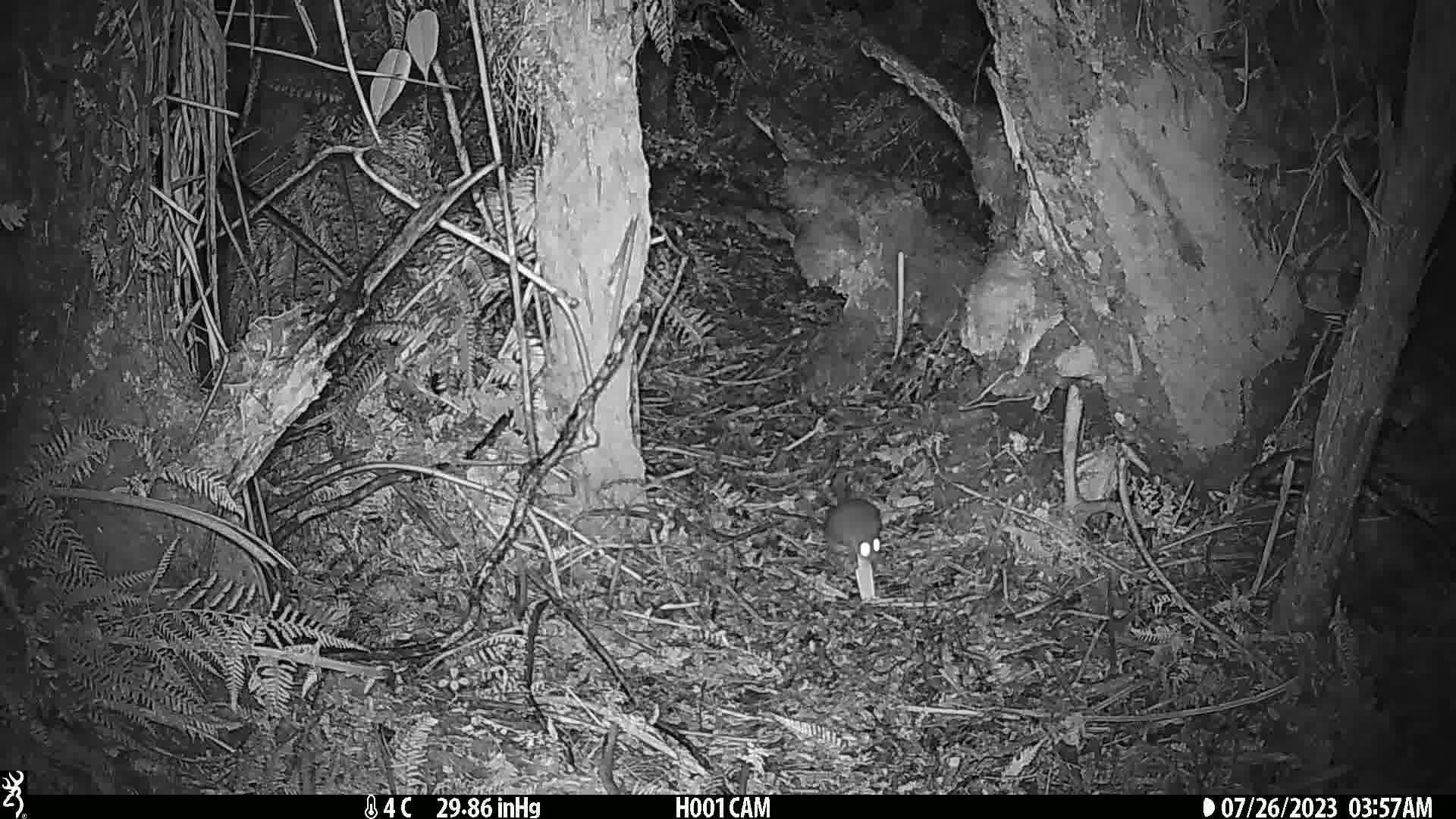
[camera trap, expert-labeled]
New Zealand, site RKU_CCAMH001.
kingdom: Animalia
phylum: Chordata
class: Mammalia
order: Rodentia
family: Muridae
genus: Rattus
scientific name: Rattus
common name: rat